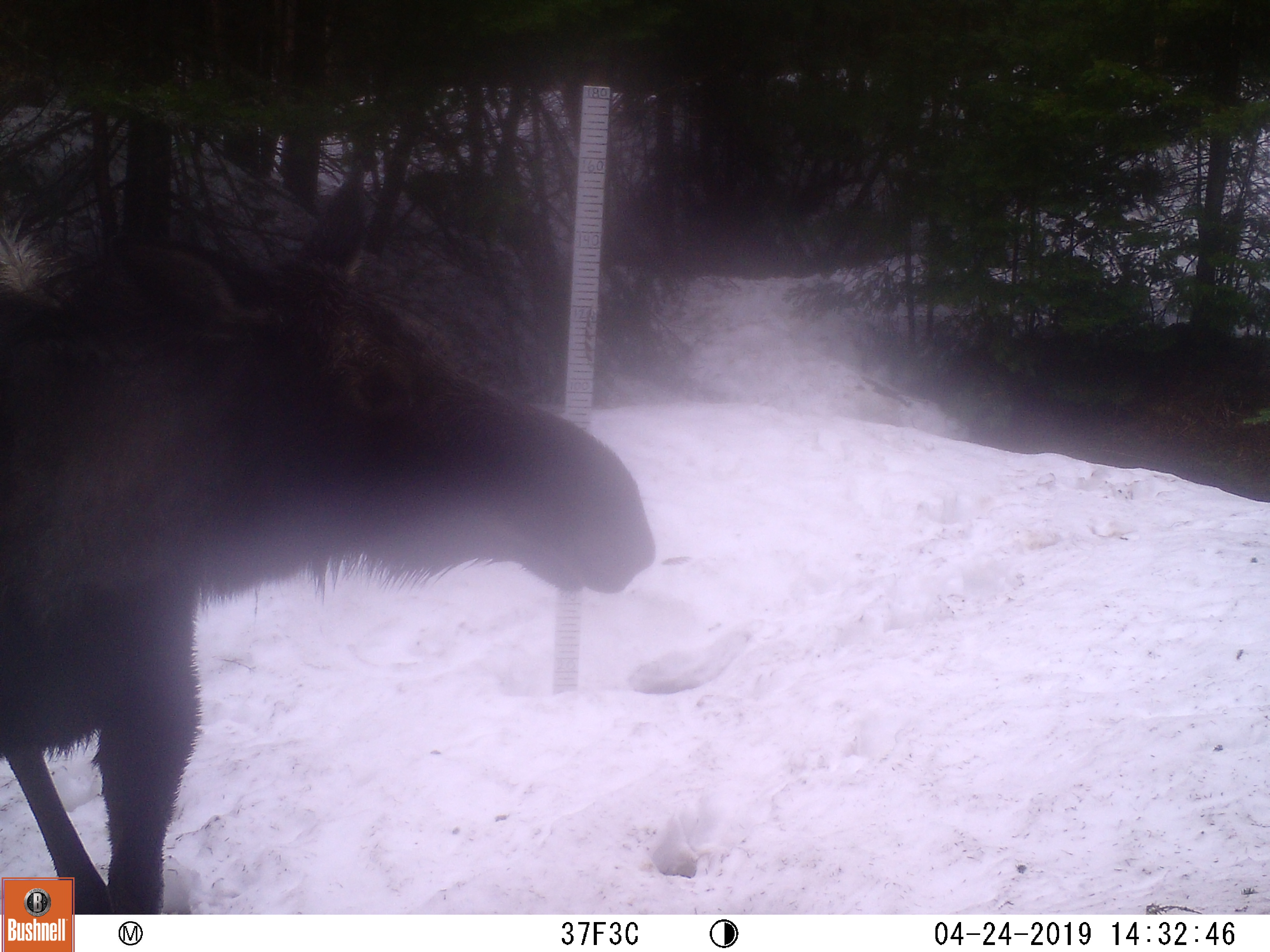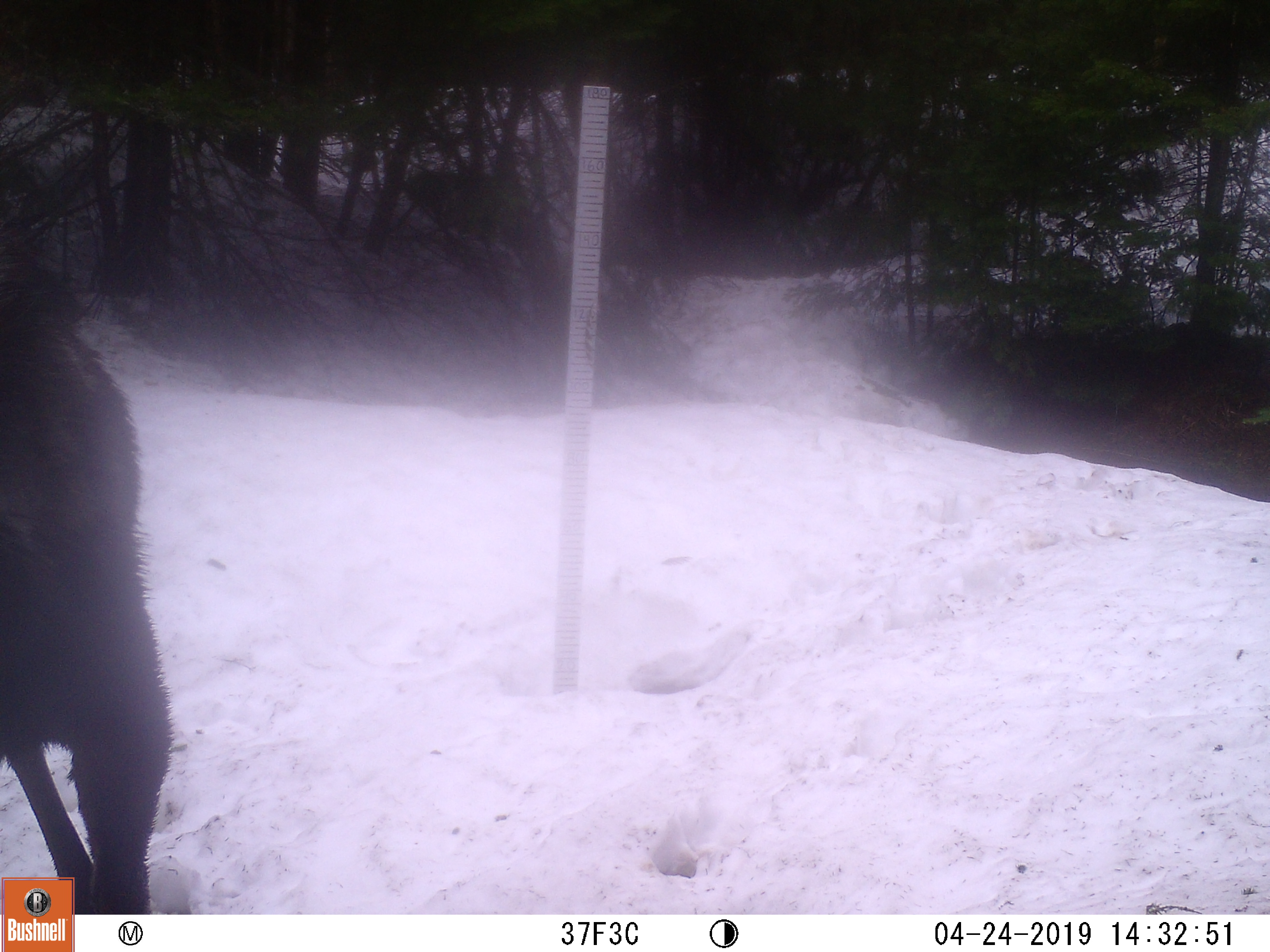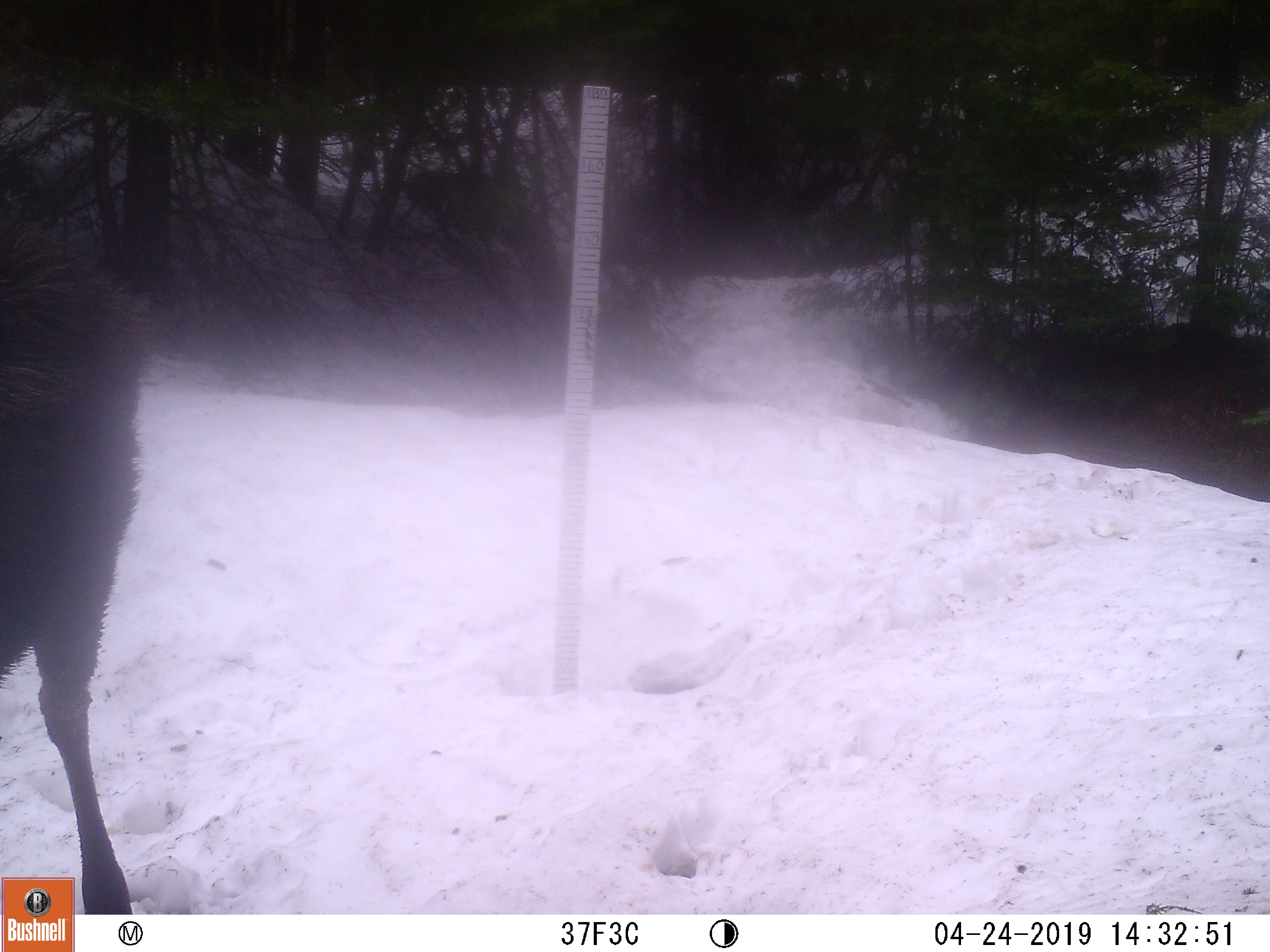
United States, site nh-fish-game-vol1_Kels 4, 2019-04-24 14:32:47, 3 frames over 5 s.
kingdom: Animalia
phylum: Chordata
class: Mammalia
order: Artiodactyla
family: Cervidae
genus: Alces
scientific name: Alces alces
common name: moose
Moose (Alces alces).